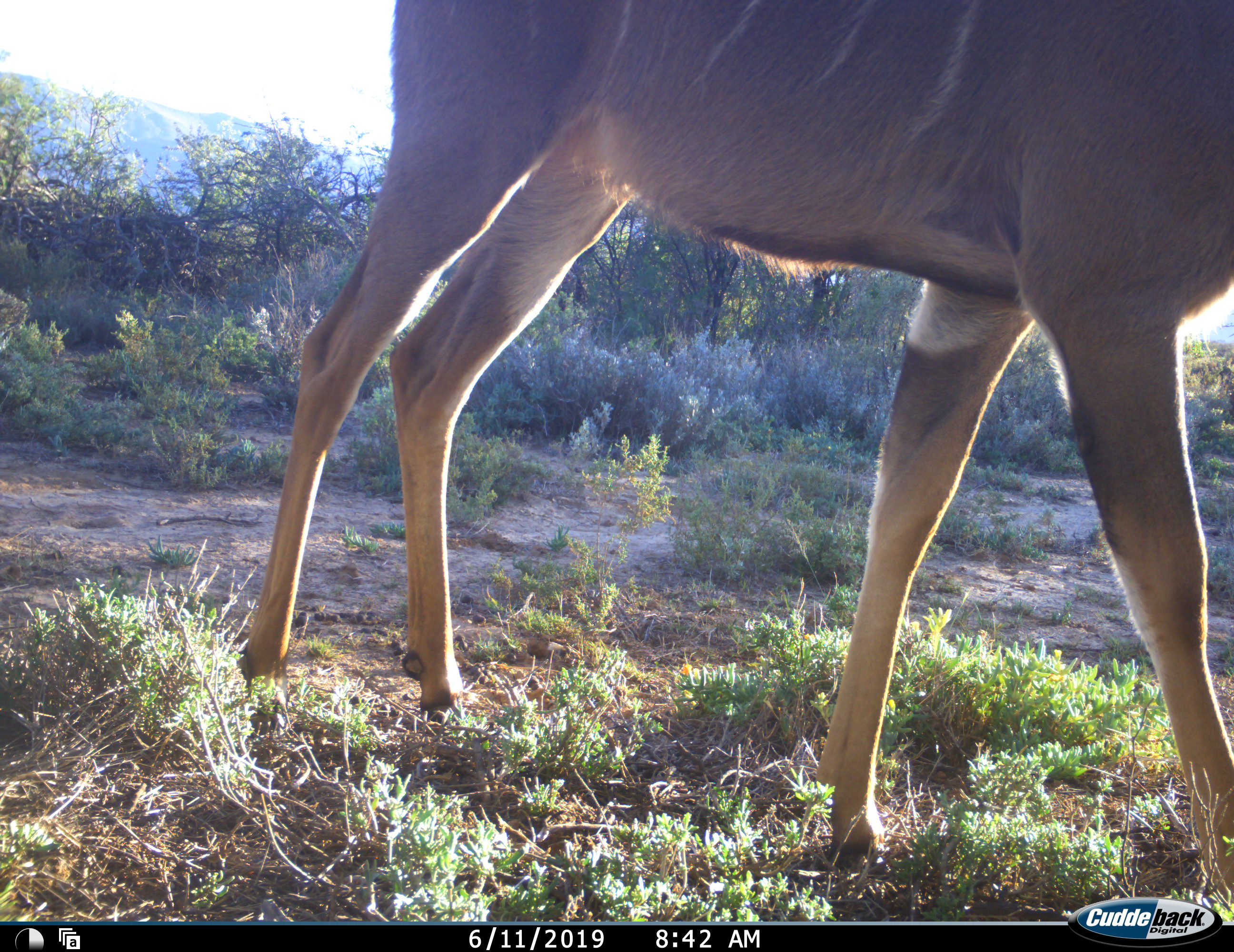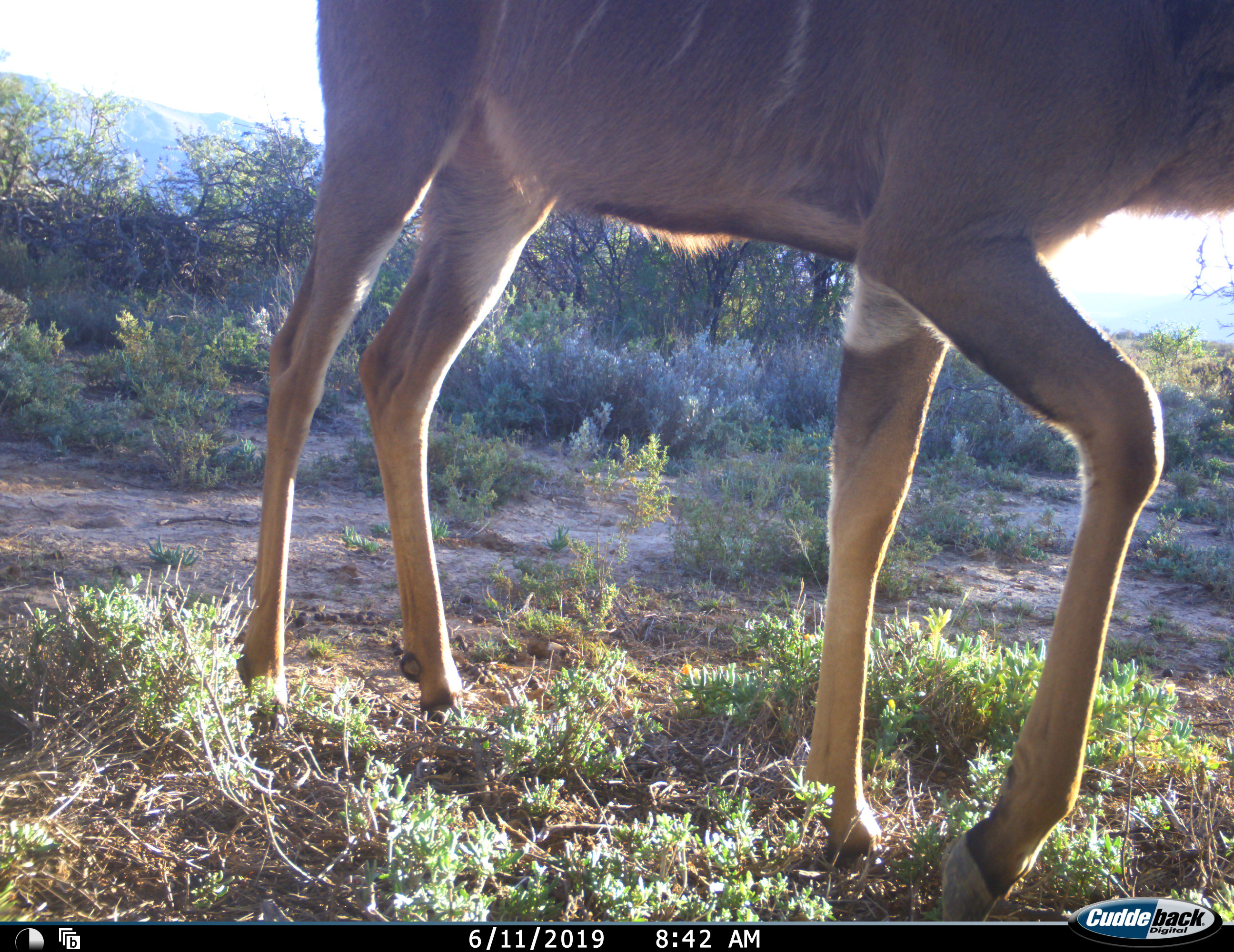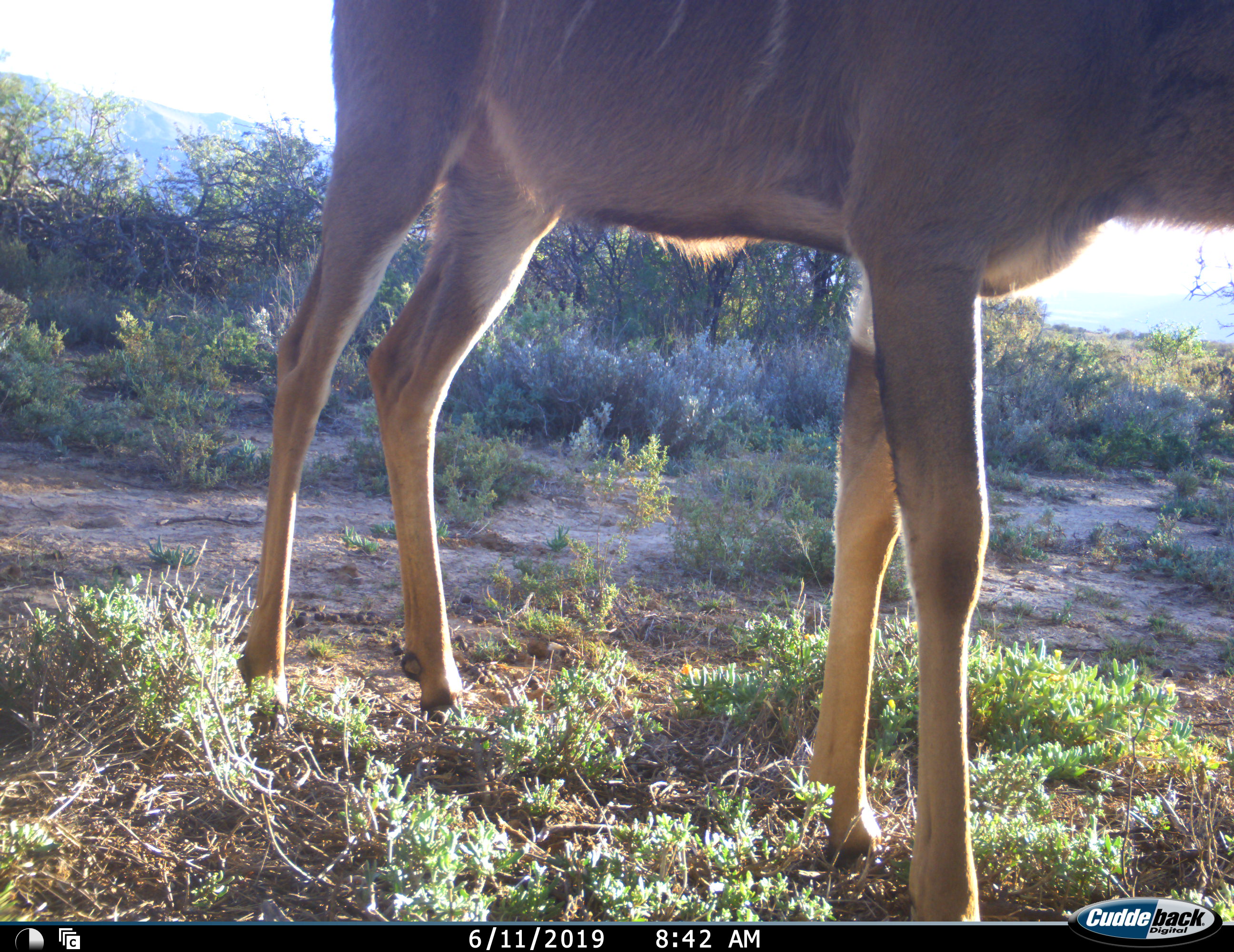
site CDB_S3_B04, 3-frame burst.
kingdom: Animalia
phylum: Chordata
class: Mammalia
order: Artiodactyla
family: Bovidae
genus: Tragelaphus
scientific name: Tragelaphus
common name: kudu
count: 1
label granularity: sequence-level